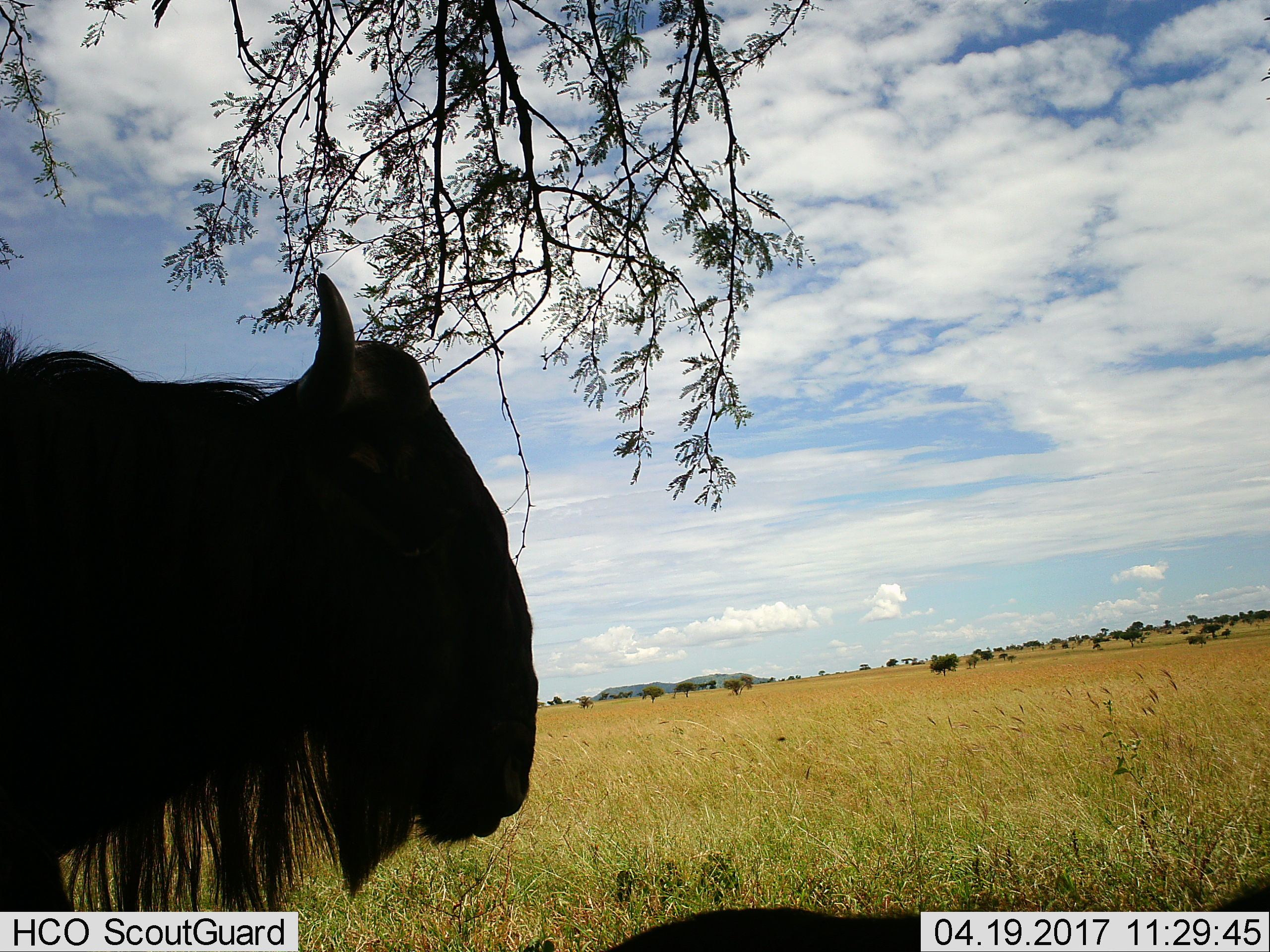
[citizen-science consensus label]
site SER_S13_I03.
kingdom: Animalia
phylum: Chordata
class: Mammalia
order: Artiodactyla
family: Bovidae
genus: Connochaetes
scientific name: Connochaetes taurinus taurinus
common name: blue wildebeest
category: wildebeestblue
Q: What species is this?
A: Wildebeestblue (blue wildebeest) (Connochaetes taurinus taurinus).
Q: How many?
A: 2.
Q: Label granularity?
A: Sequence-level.